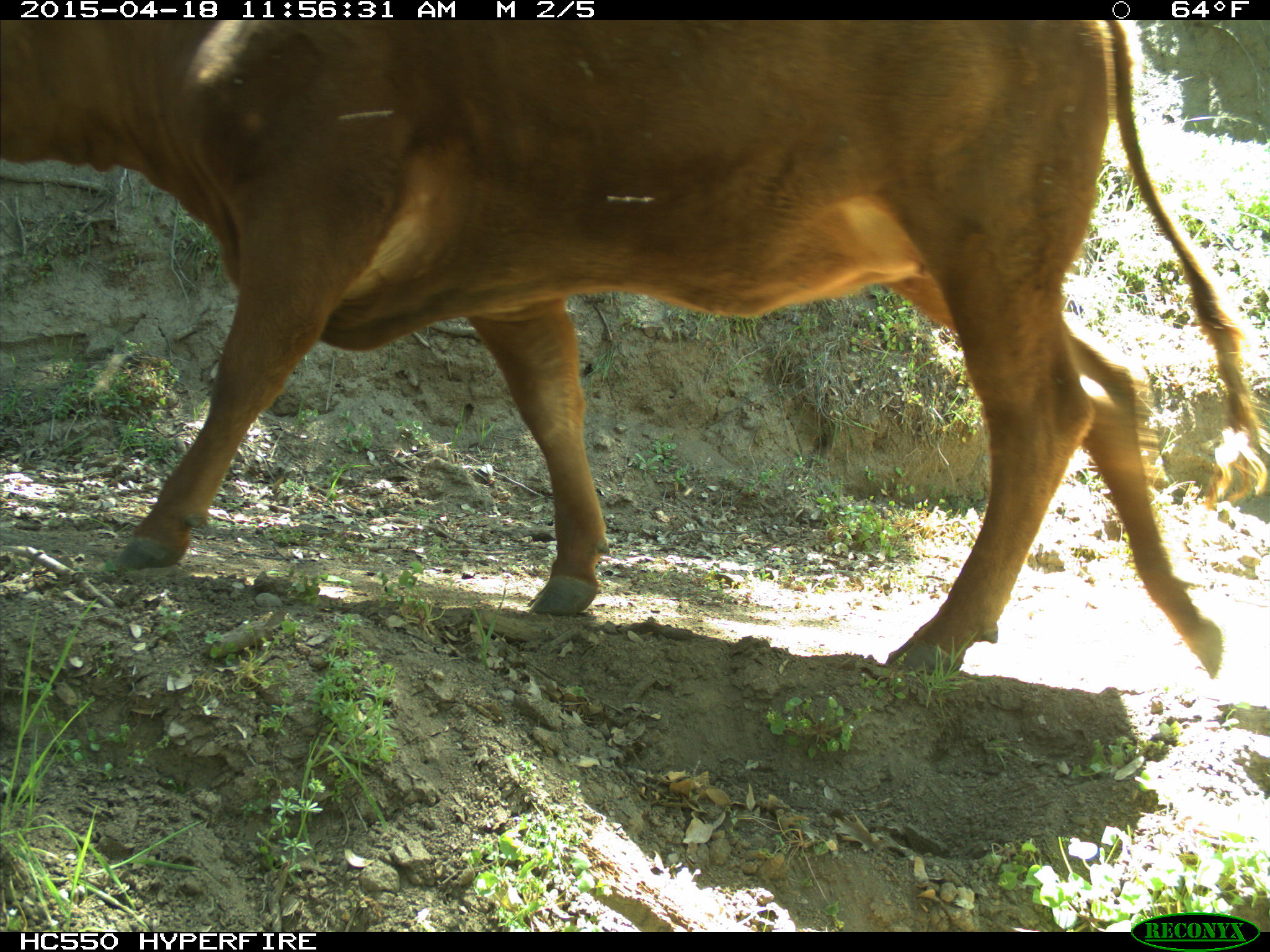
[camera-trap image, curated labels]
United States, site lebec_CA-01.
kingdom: Animalia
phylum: Chordata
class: Mammalia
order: Artiodactyla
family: Bovidae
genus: Bos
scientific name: Bos taurus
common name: domestic cow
Bos taurus (domestic cow).